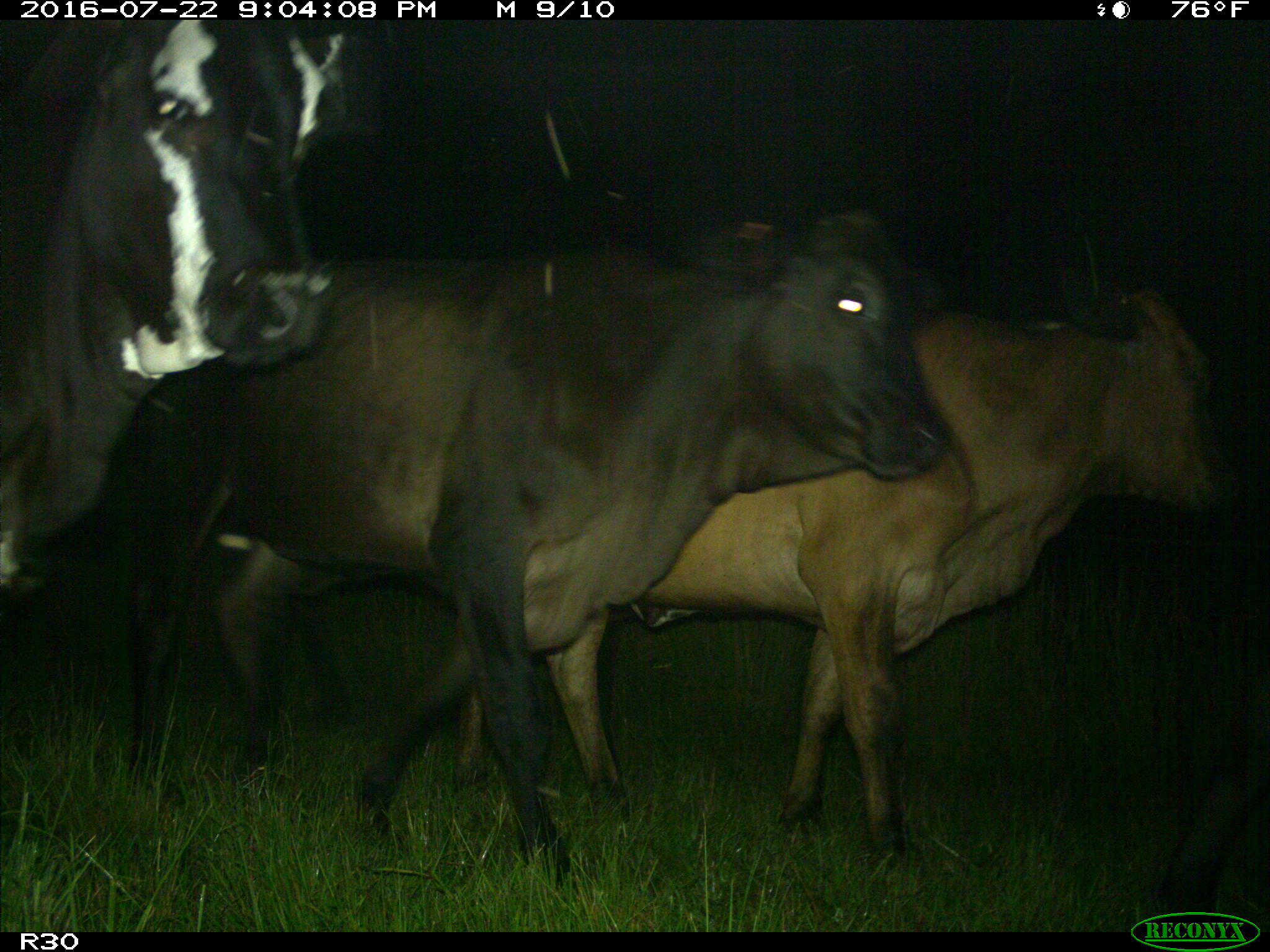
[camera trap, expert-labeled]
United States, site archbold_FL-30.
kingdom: Animalia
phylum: Chordata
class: Mammalia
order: Artiodactyla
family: Bovidae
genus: Bos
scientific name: Bos taurus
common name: domestic cow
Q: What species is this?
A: Bos taurus (domestic cow).